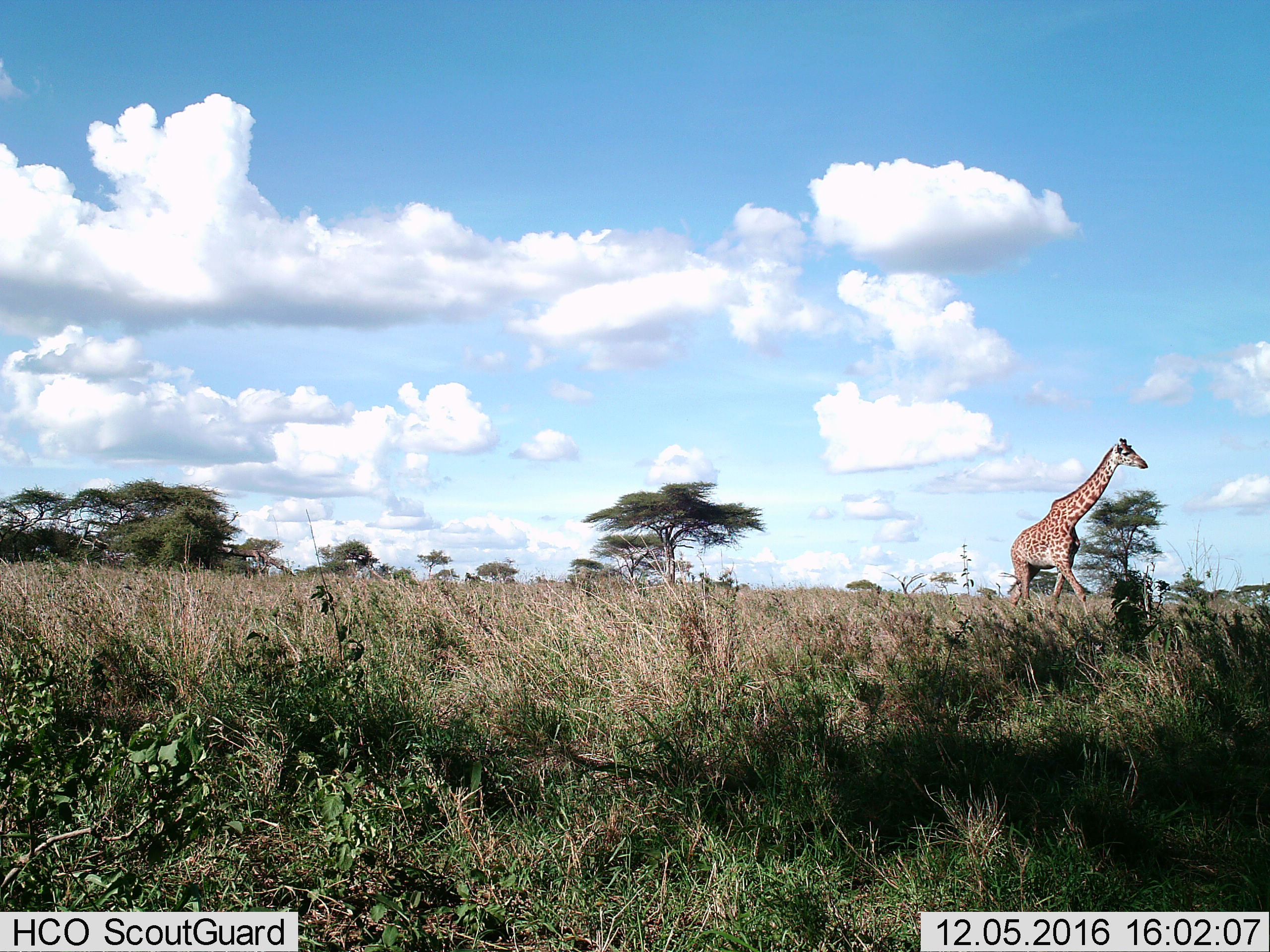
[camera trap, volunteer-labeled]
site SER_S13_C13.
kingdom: Animalia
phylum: Chordata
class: Mammalia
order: Artiodactyla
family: Giraffidae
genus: Giraffa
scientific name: Giraffa camelopardalis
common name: giraffe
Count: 1.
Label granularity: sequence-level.